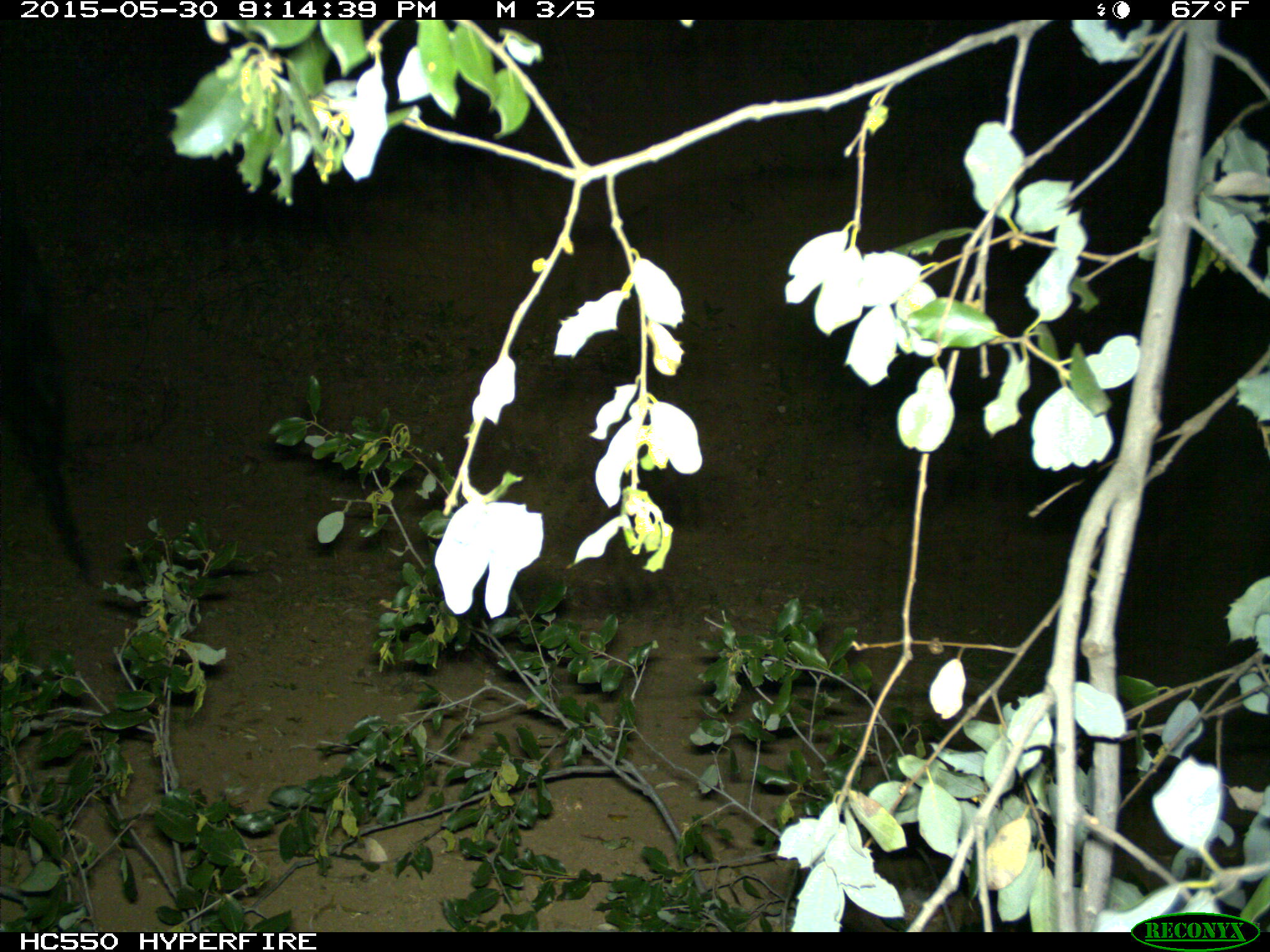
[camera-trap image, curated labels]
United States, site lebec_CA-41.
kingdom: Animalia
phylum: Chordata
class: Mammalia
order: Artiodactyla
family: Bovidae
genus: Bos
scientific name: Bos taurus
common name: domestic cow